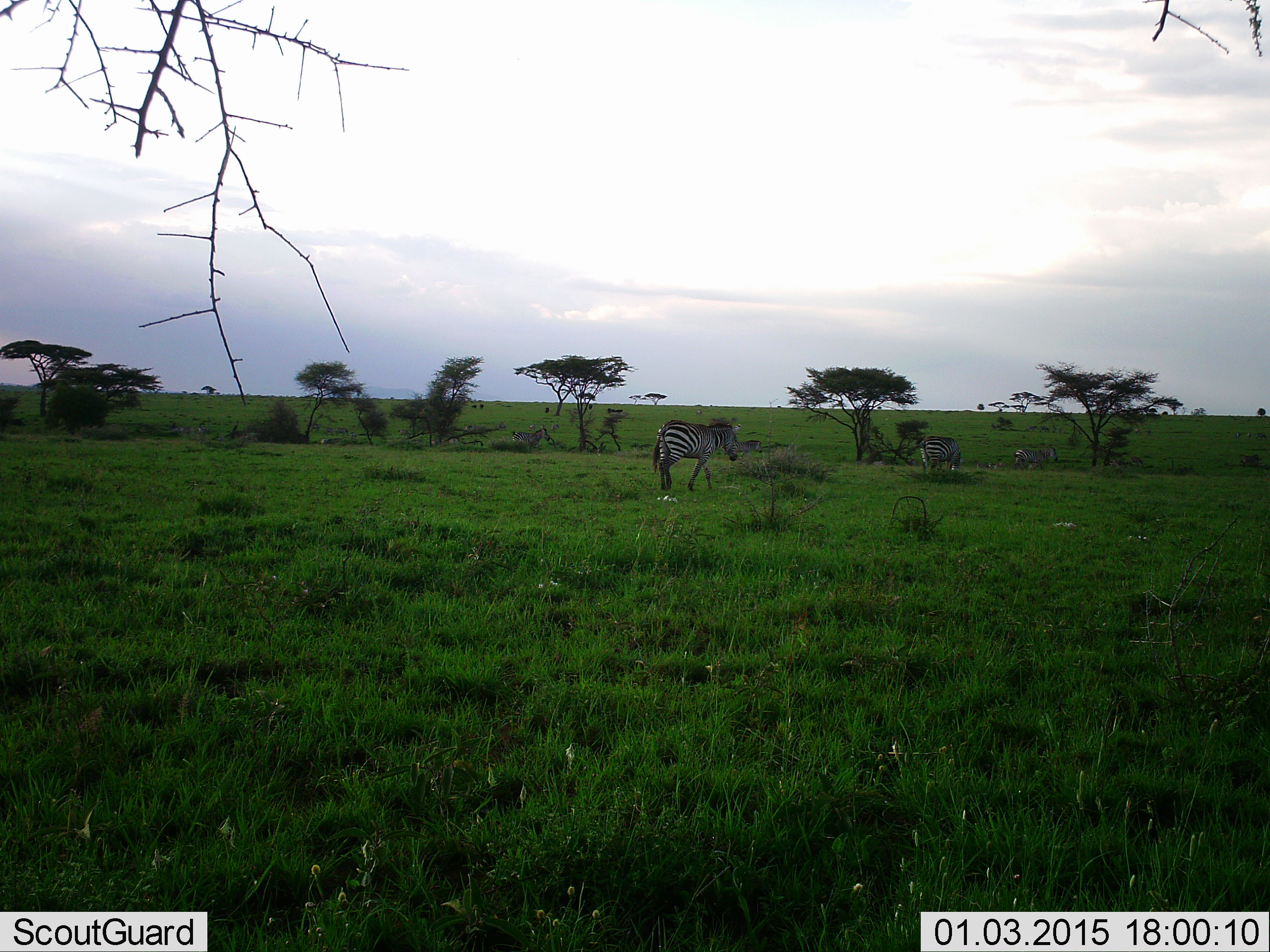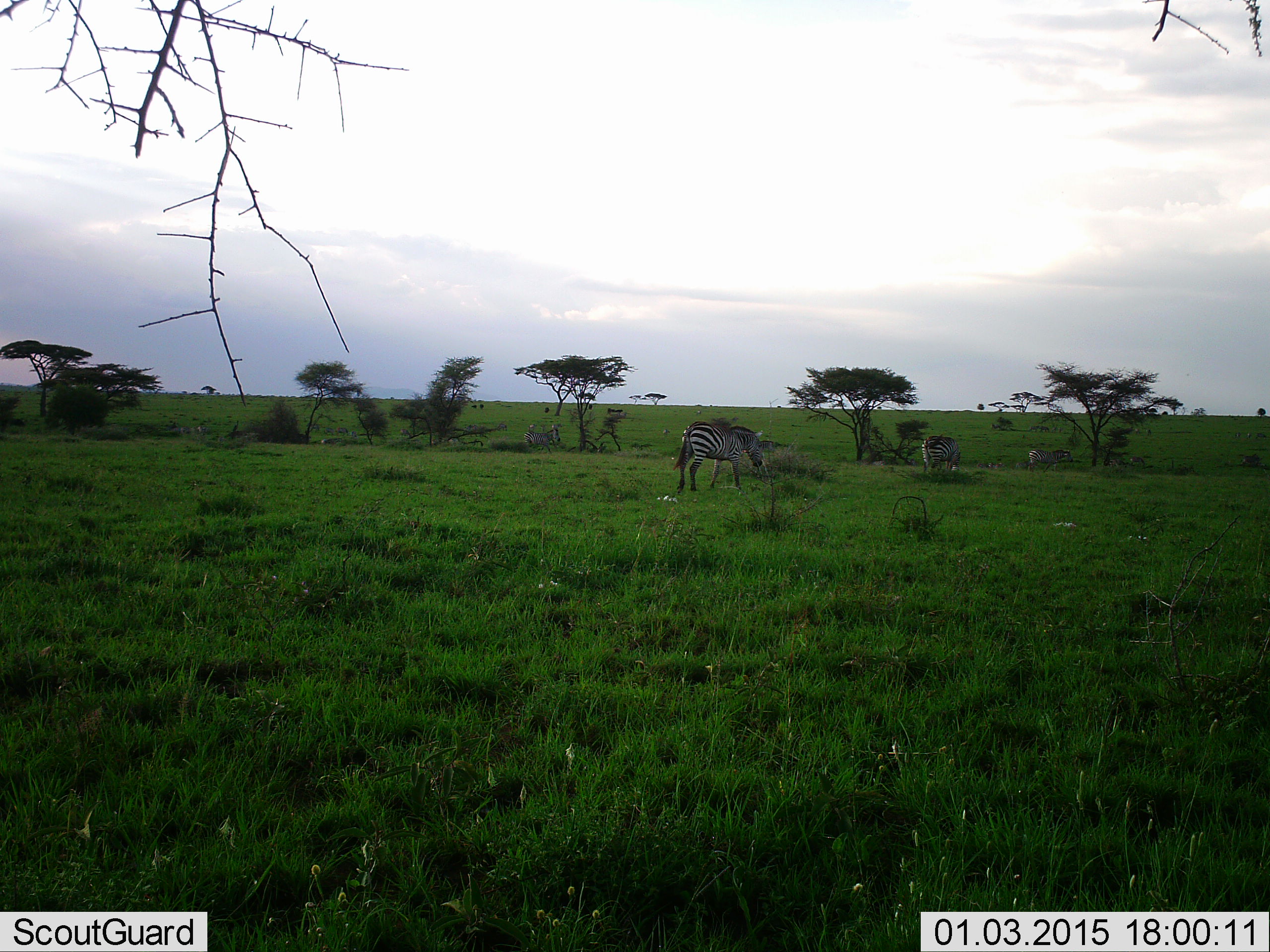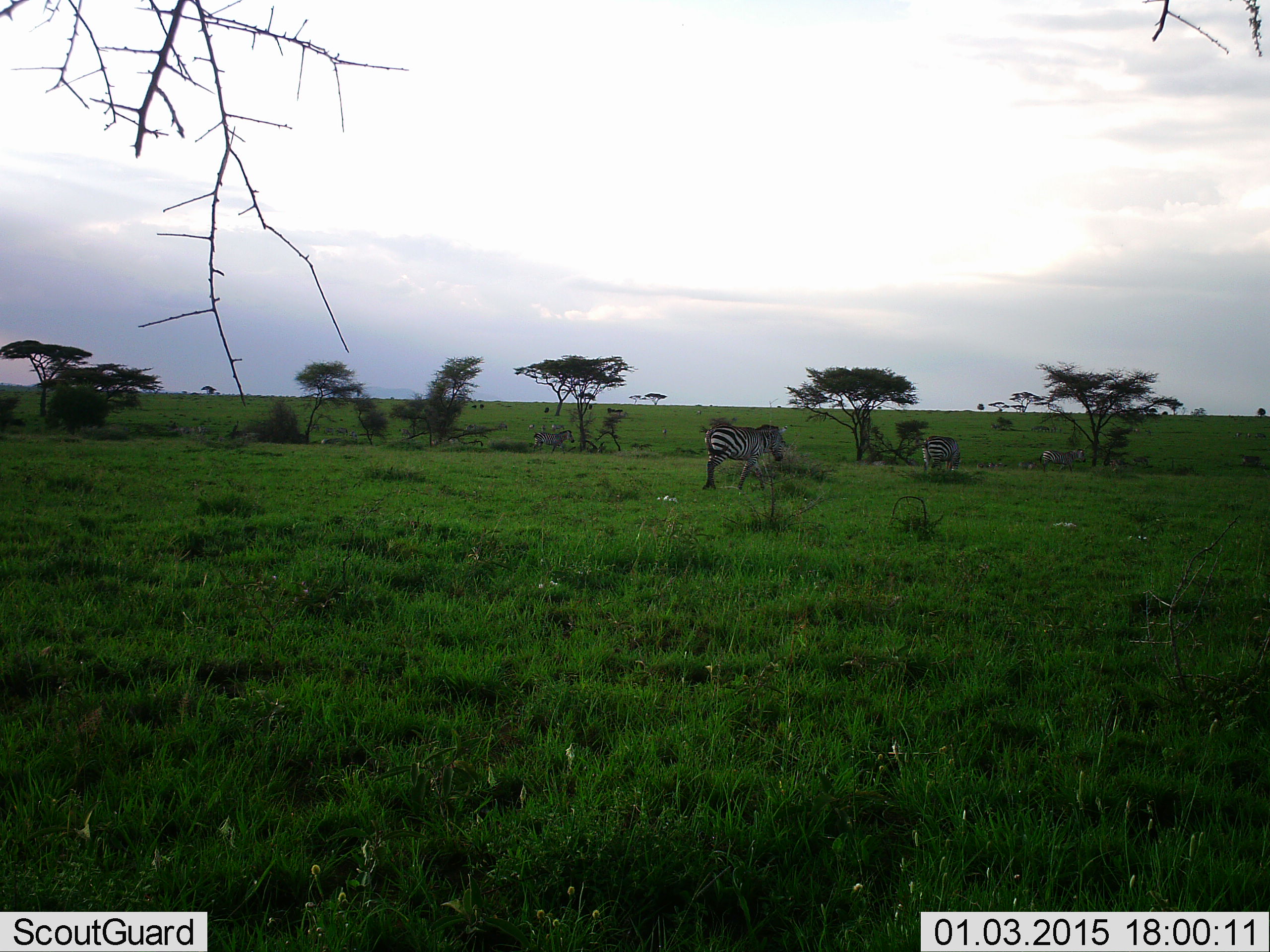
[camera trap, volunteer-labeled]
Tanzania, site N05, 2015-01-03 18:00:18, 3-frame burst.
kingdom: Animalia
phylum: Chordata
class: Mammalia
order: Perissodactyla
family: Equidae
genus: Equus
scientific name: Equus quagga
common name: plains zebra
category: zebra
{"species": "zebra (plains zebra) (Equus quagga)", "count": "4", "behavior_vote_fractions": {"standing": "20%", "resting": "0%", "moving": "60%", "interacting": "0%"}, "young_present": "0%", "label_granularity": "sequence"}